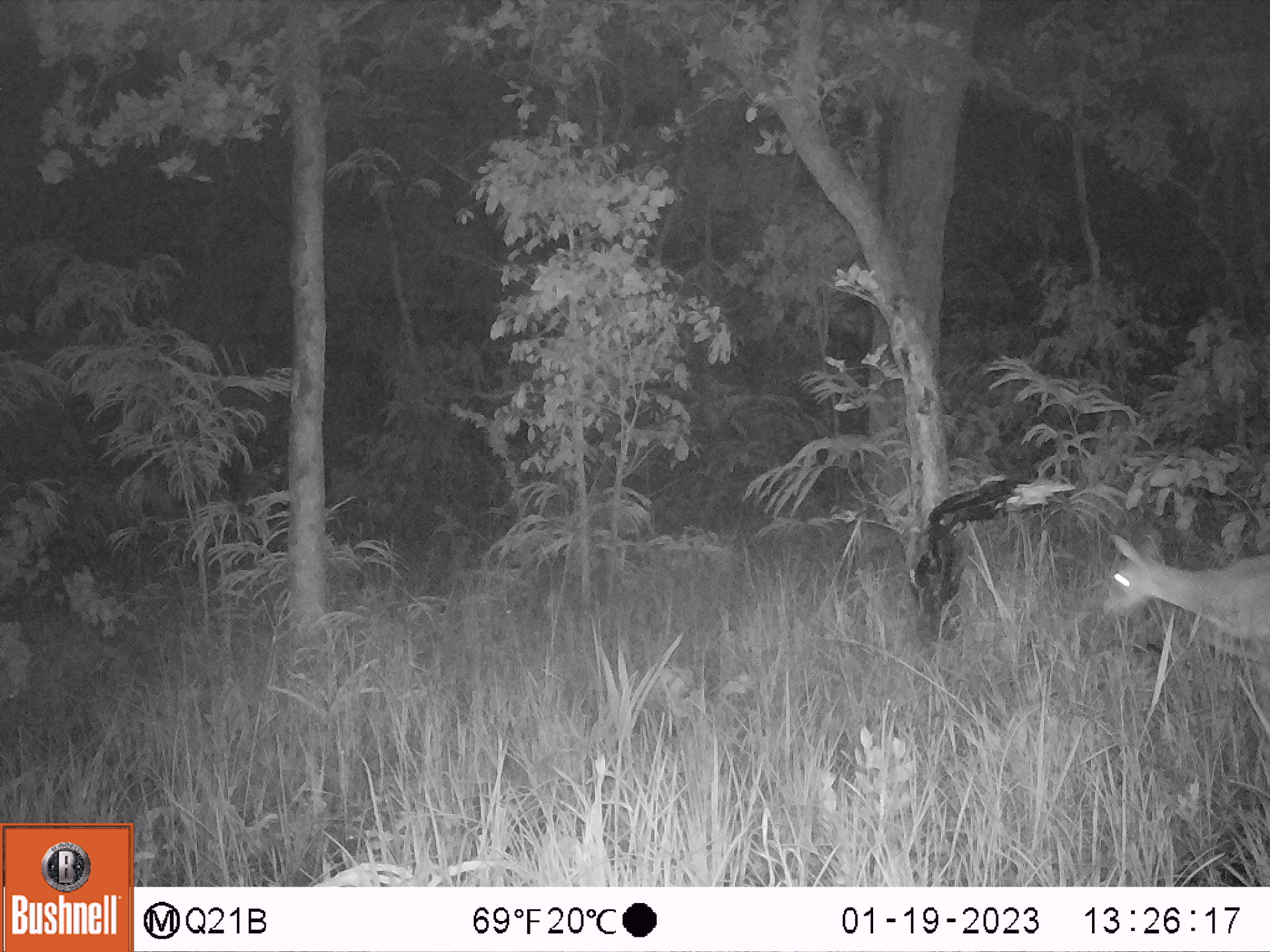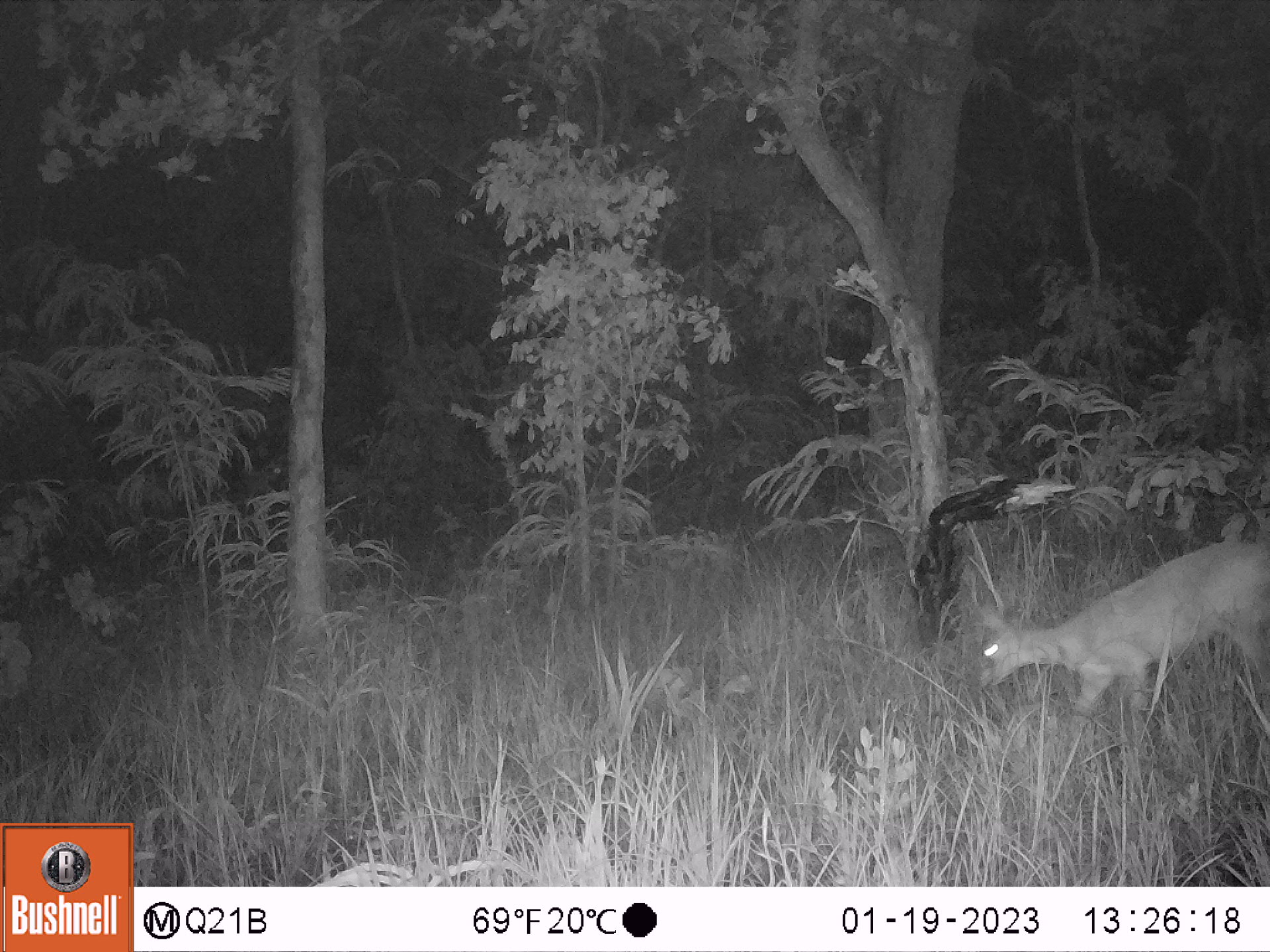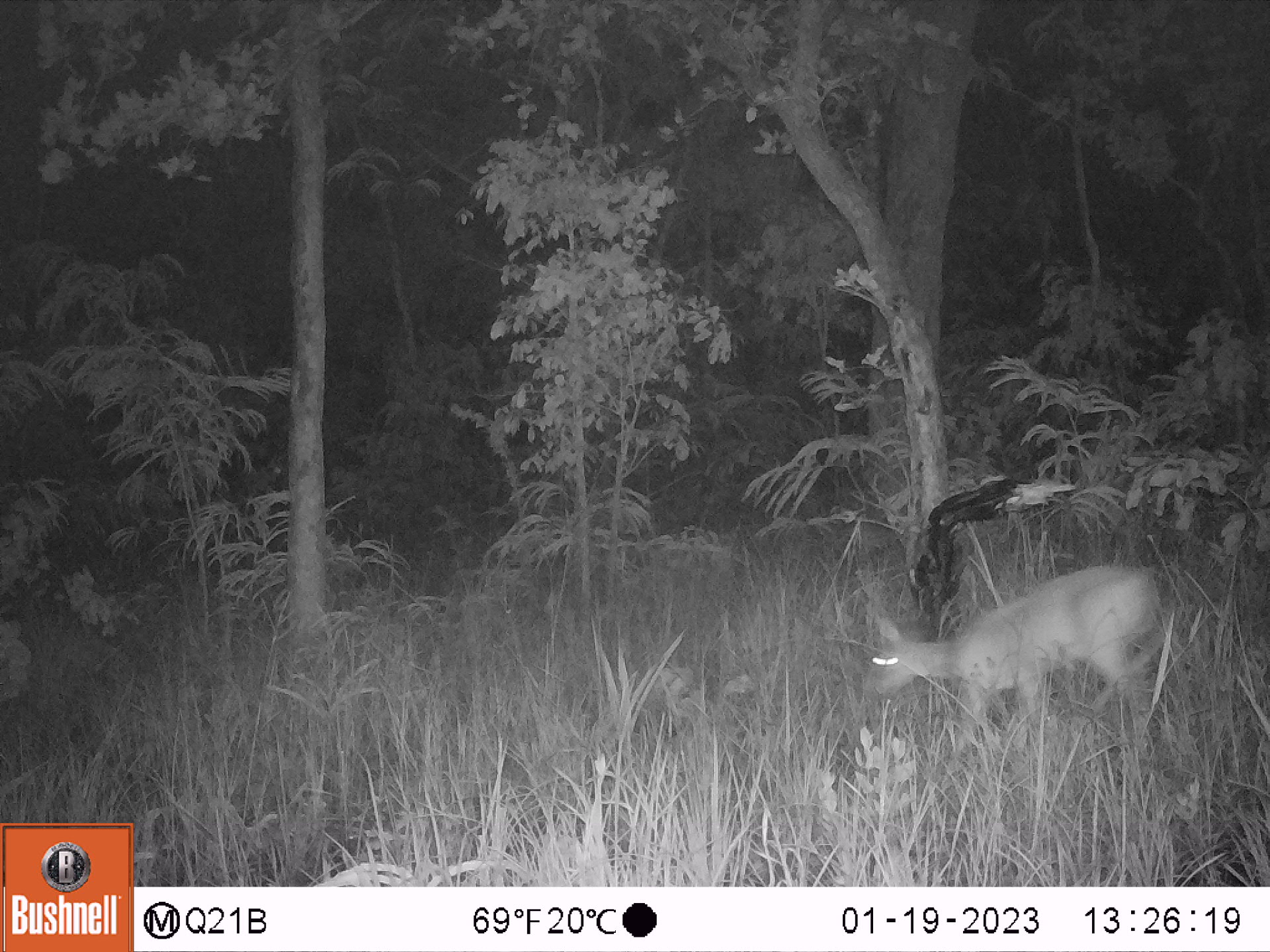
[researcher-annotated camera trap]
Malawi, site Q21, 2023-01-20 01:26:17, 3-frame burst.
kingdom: Animalia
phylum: Chordata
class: Mammalia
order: Artiodactyla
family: Bovidae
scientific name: Antilopinae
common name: small antelope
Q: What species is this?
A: Small antelope (Antilopinae).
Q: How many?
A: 1.